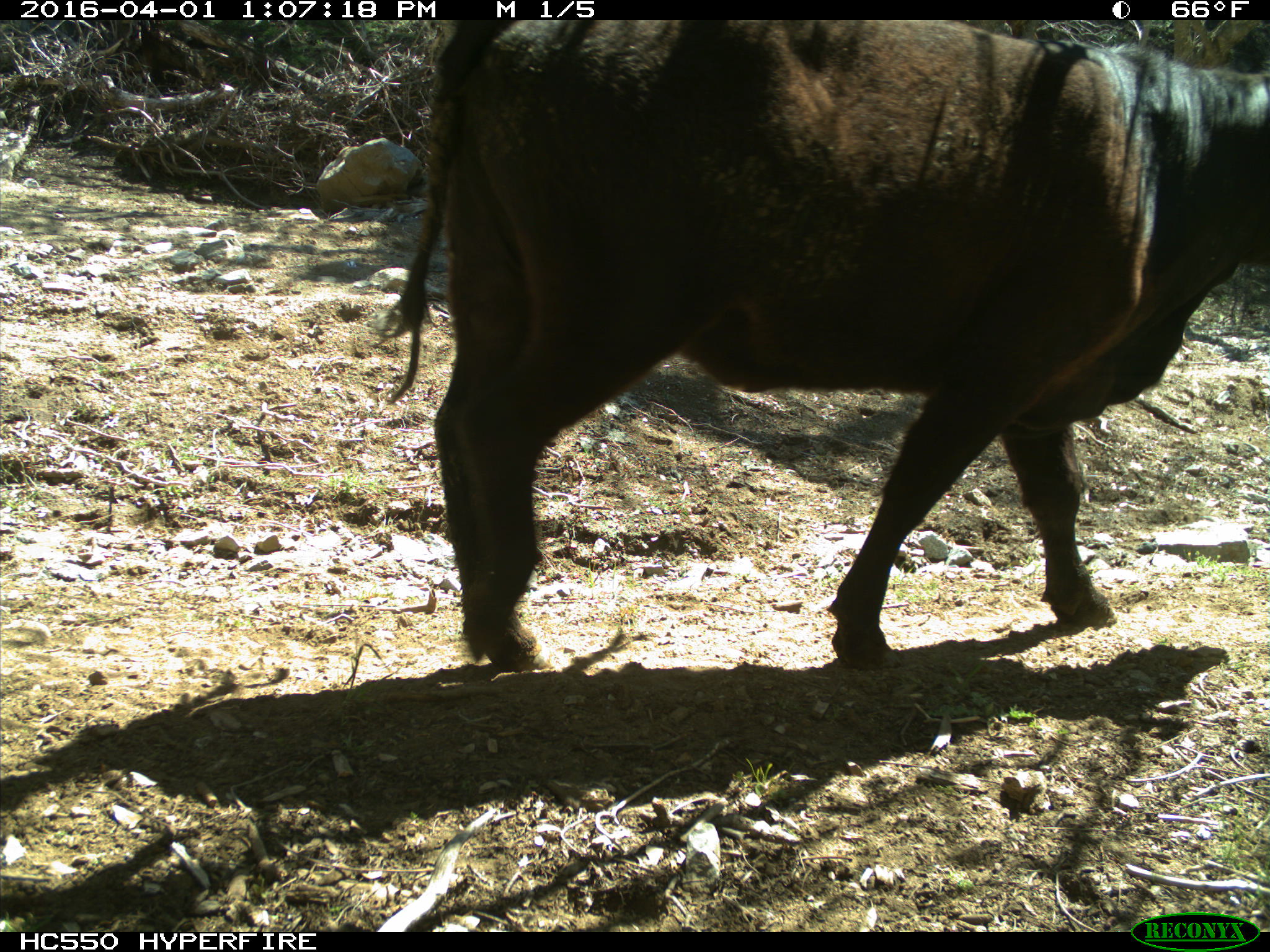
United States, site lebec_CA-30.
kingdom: Animalia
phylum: Chordata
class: Mammalia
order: Artiodactyla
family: Bovidae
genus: Bos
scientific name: Bos taurus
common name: domestic cow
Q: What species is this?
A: Bos taurus (domestic cow).